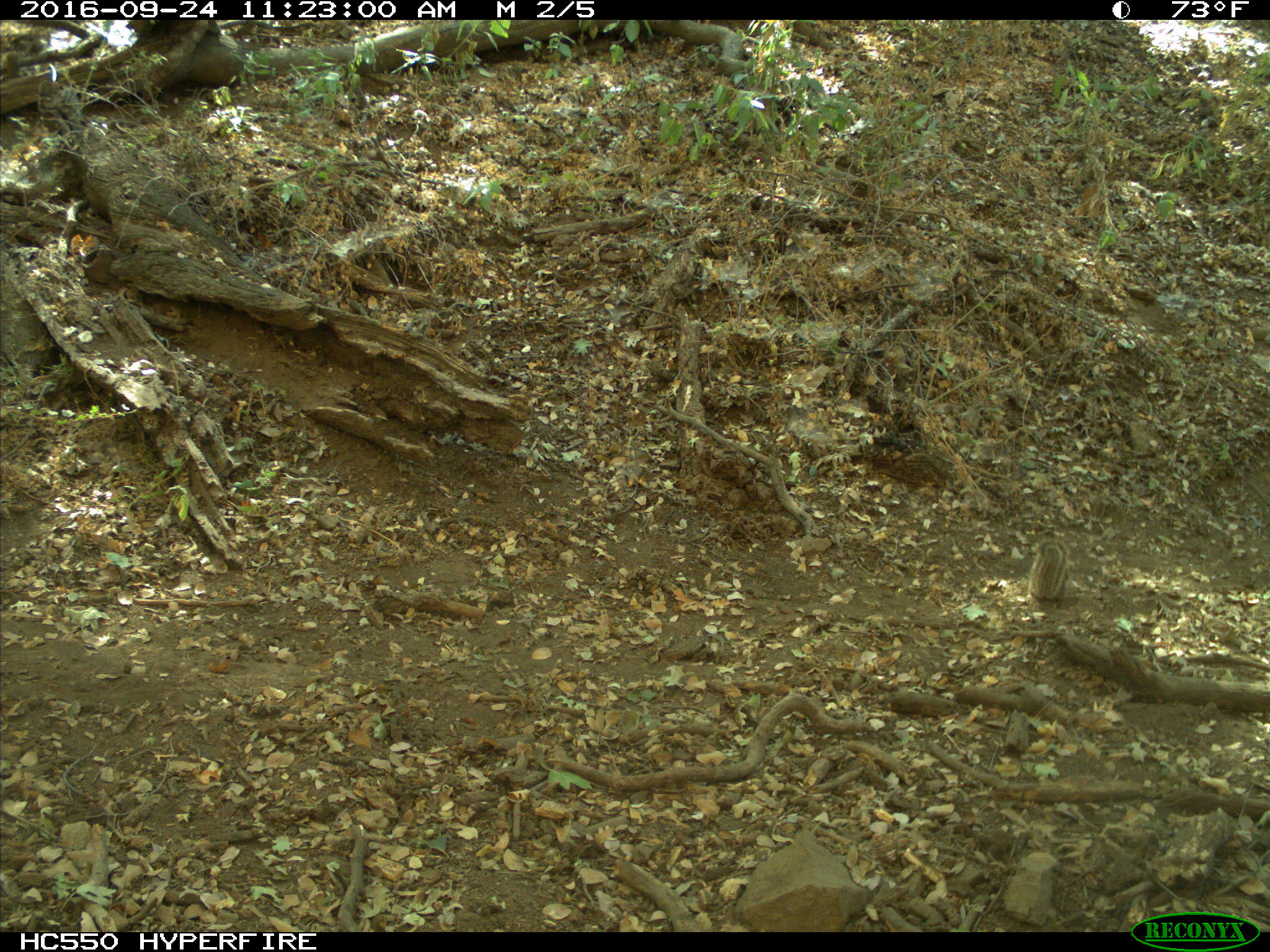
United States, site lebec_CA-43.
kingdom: Animalia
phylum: Chordata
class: Mammalia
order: Rodentia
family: Sciuridae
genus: Otospermophilus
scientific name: Otospermophilus beecheyi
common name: california ground squirrel